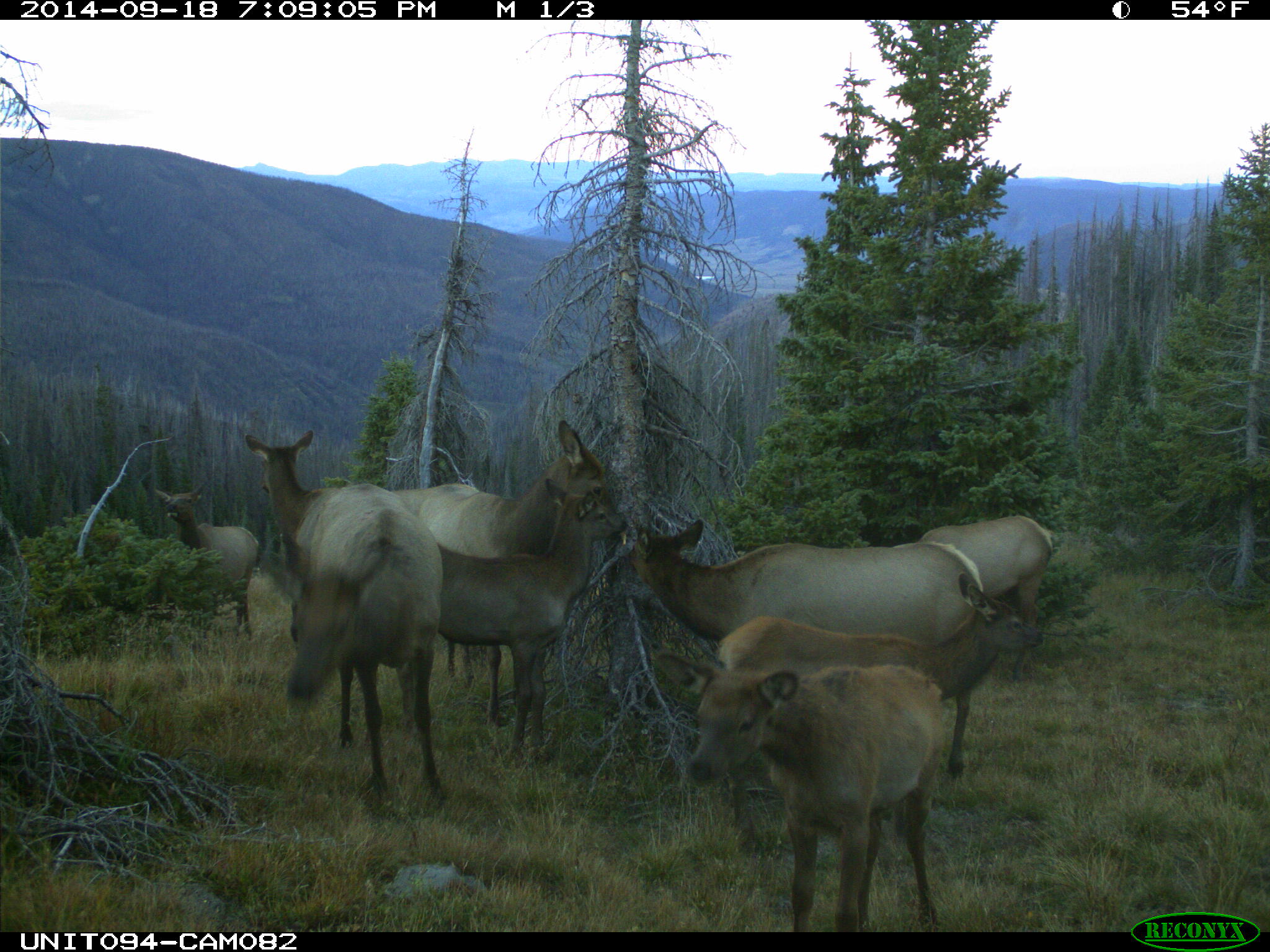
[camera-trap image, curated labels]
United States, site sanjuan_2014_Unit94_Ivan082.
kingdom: Animalia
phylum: Chordata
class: Mammalia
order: Artiodactyla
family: Cervidae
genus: Cervus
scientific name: Cervus elaphus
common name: red deer